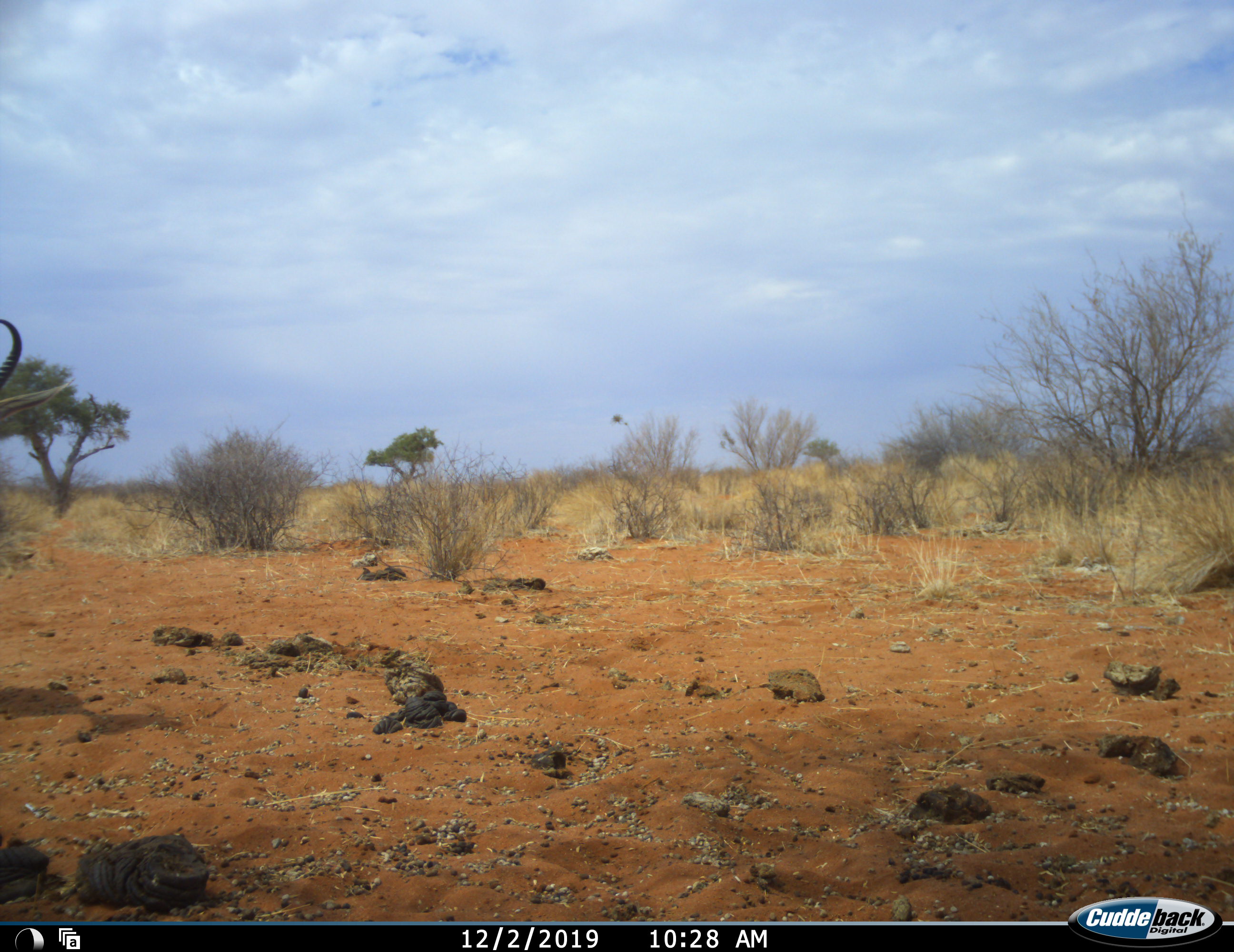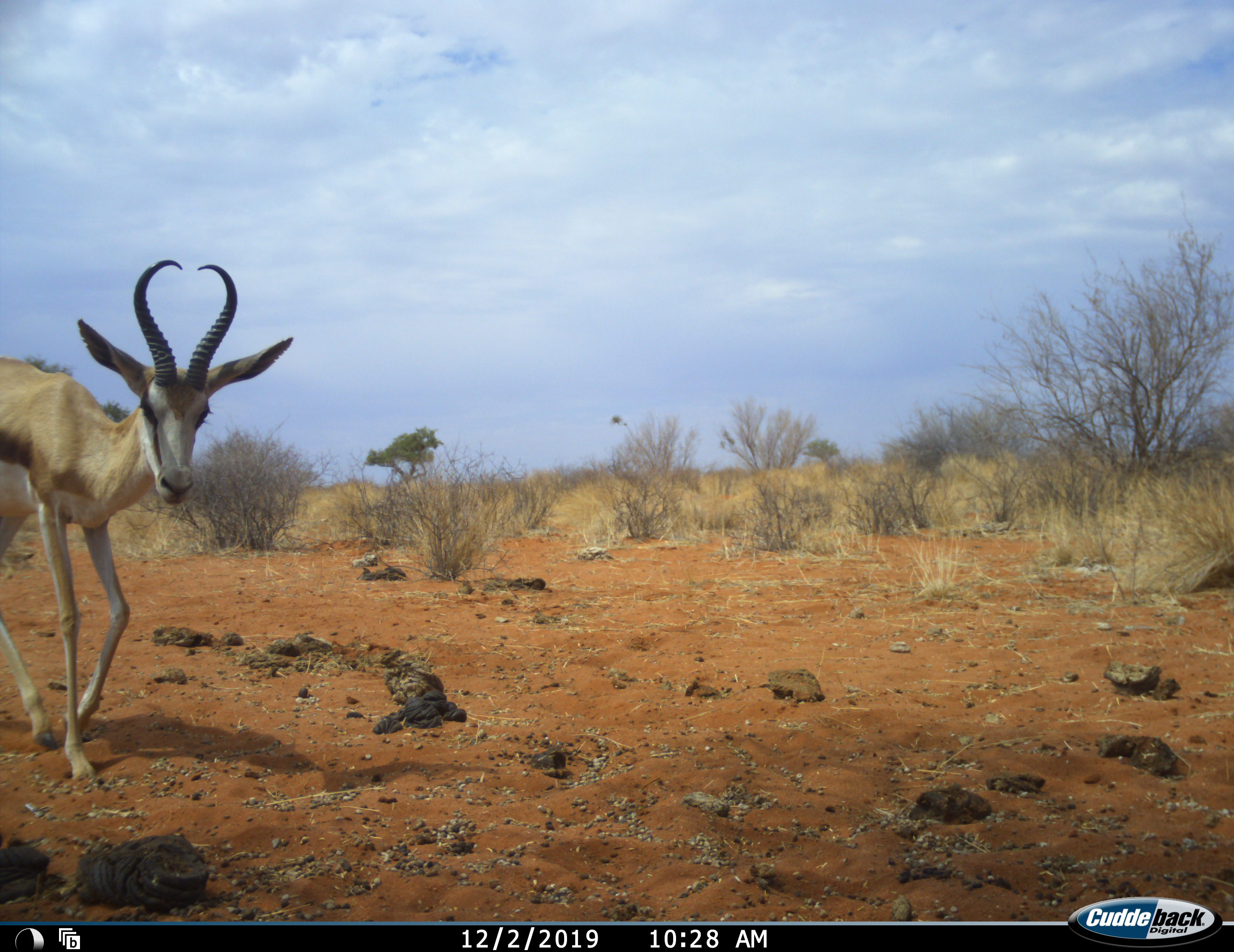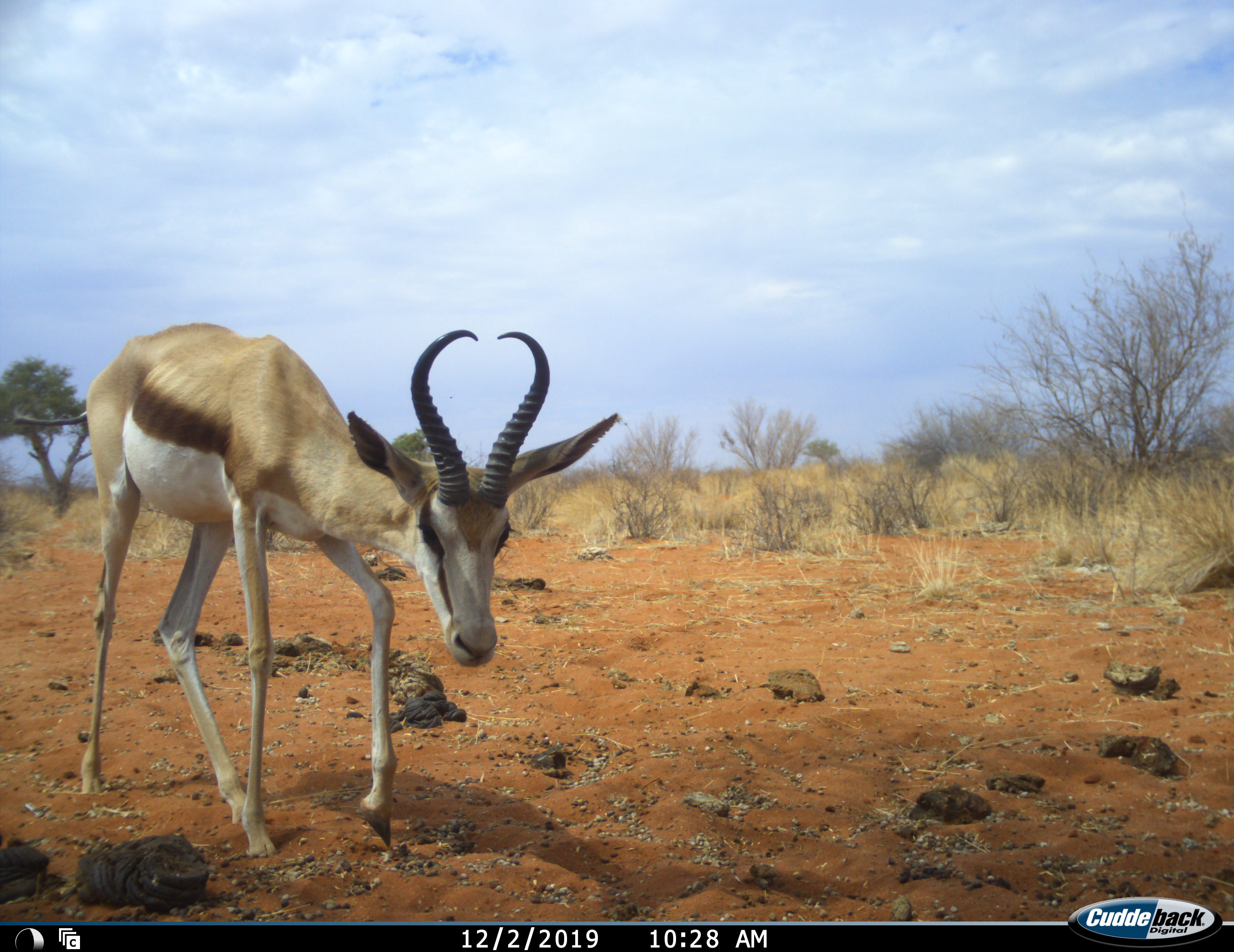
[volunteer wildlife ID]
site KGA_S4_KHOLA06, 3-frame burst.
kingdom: Animalia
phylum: Chordata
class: Mammalia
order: Artiodactyla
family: Bovidae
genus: Antidorcas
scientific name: Antidorcas marsupialis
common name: springbok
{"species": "springbok (Antidorcas marsupialis)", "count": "1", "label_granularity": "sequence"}